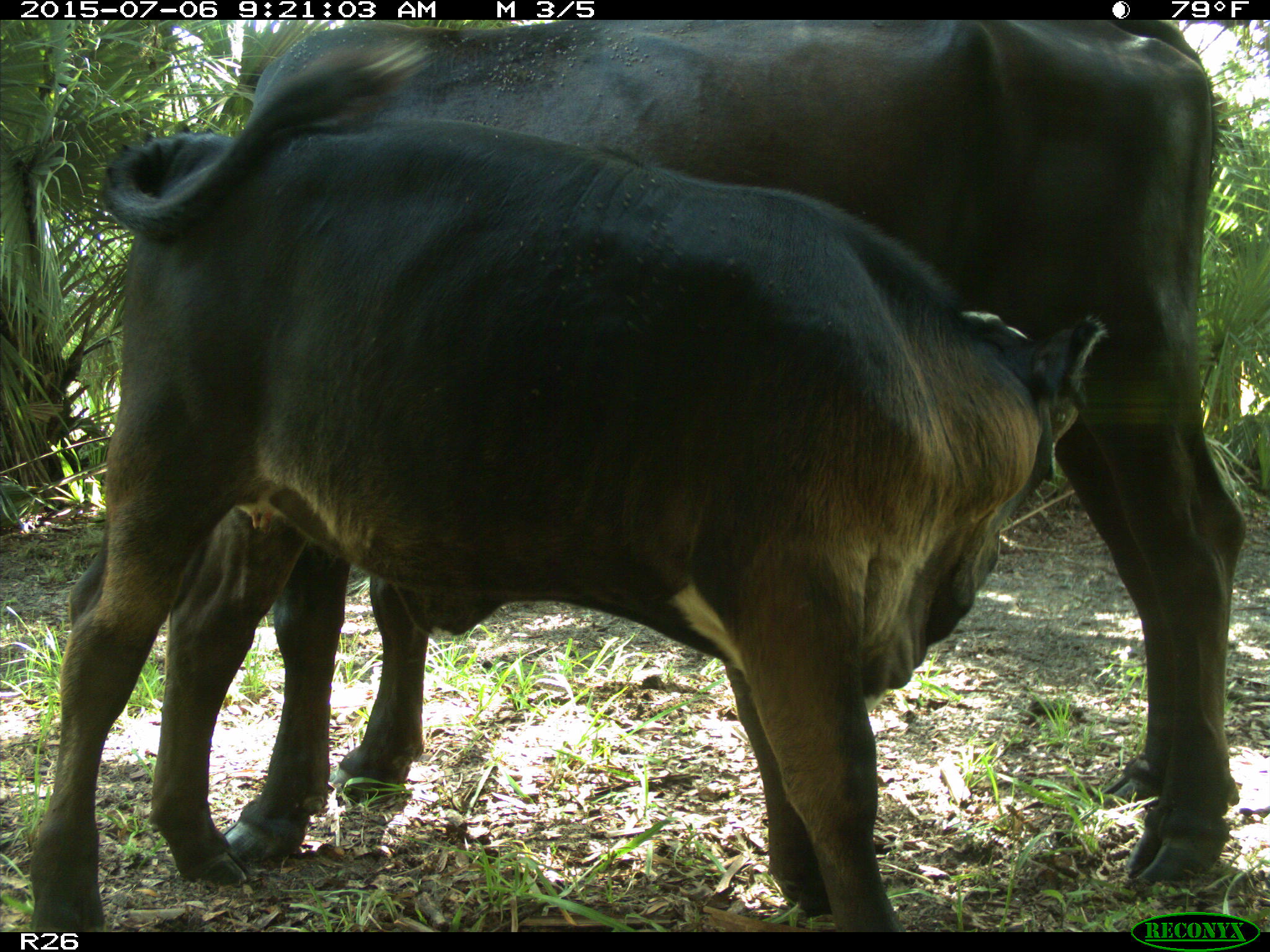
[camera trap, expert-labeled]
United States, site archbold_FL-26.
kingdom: Animalia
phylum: Chordata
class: Mammalia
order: Artiodactyla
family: Bovidae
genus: Bos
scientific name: Bos taurus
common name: domestic cow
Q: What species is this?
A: Bos taurus (domestic cow).